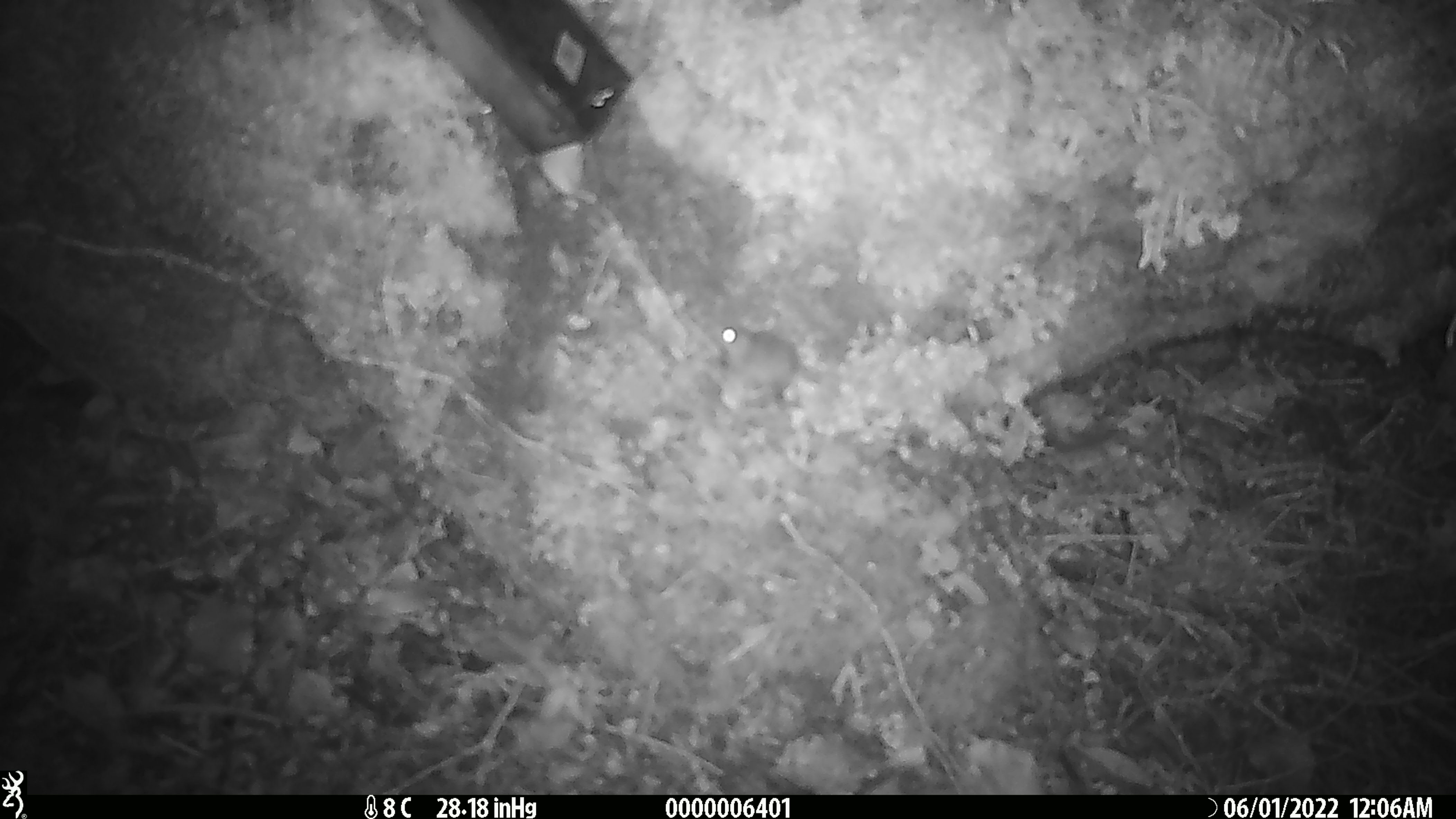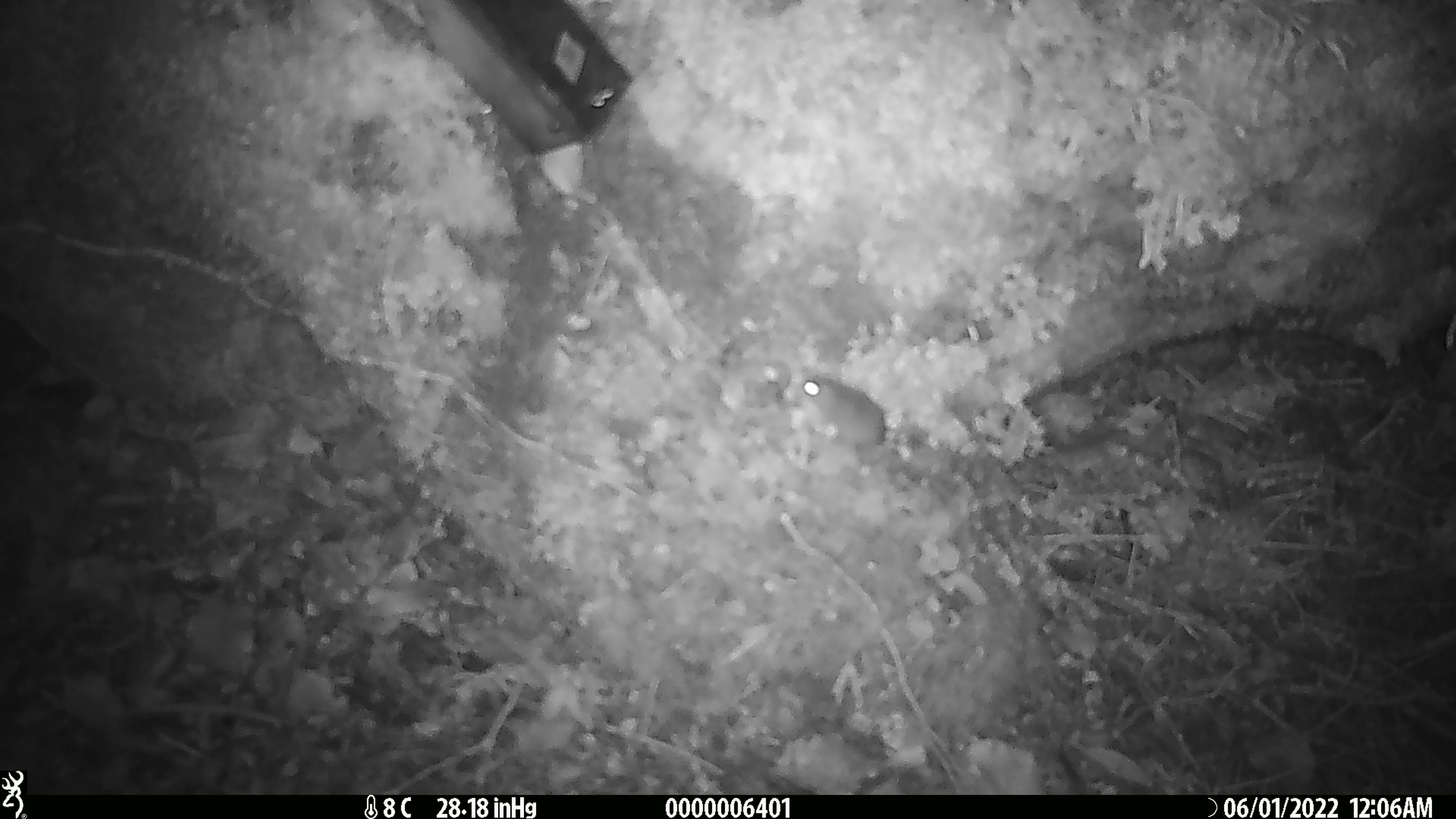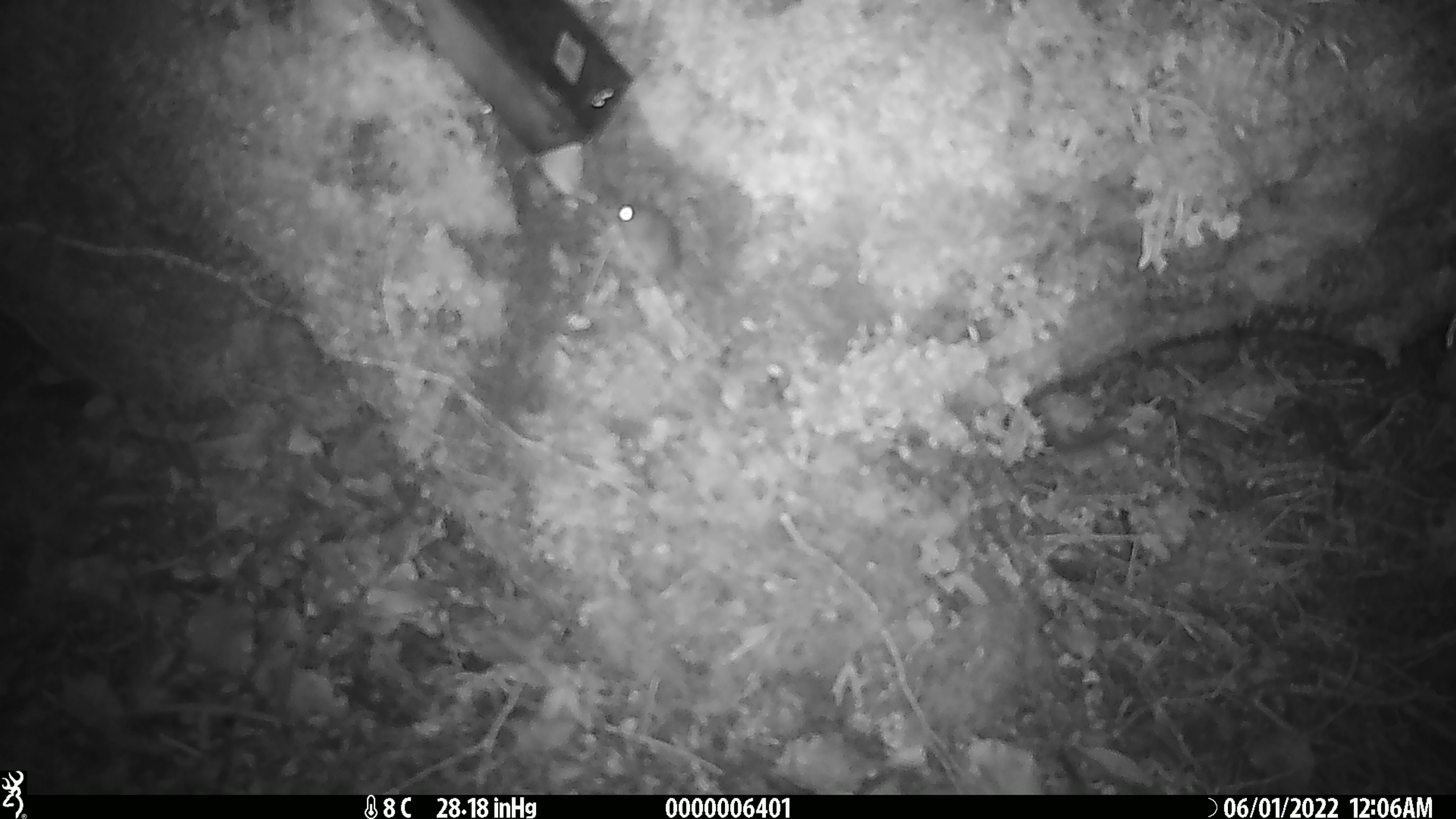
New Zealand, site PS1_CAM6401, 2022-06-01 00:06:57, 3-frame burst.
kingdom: Animalia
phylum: Chordata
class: Mammalia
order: Rodentia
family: Muridae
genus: Mus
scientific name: Mus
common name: mouse